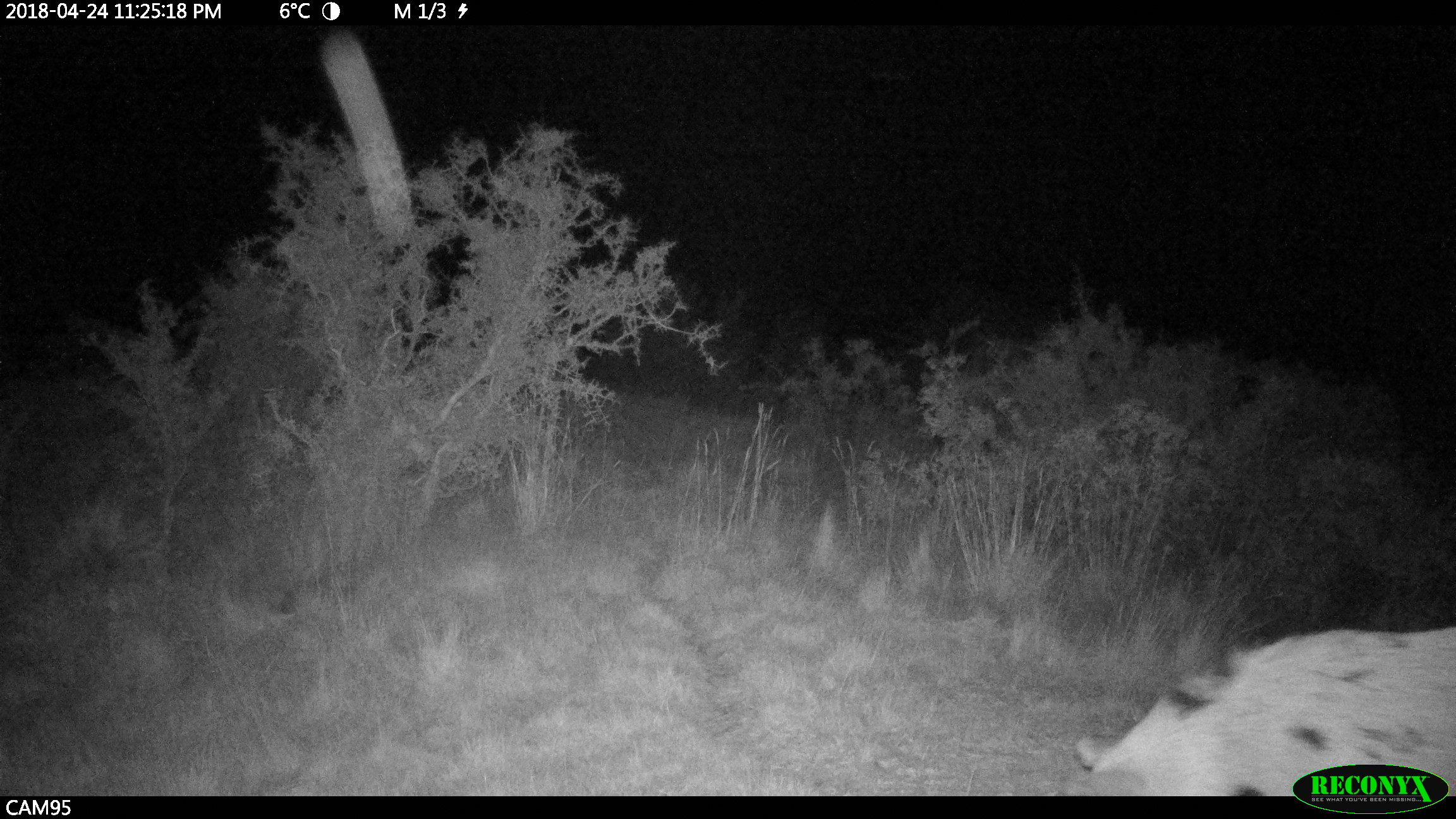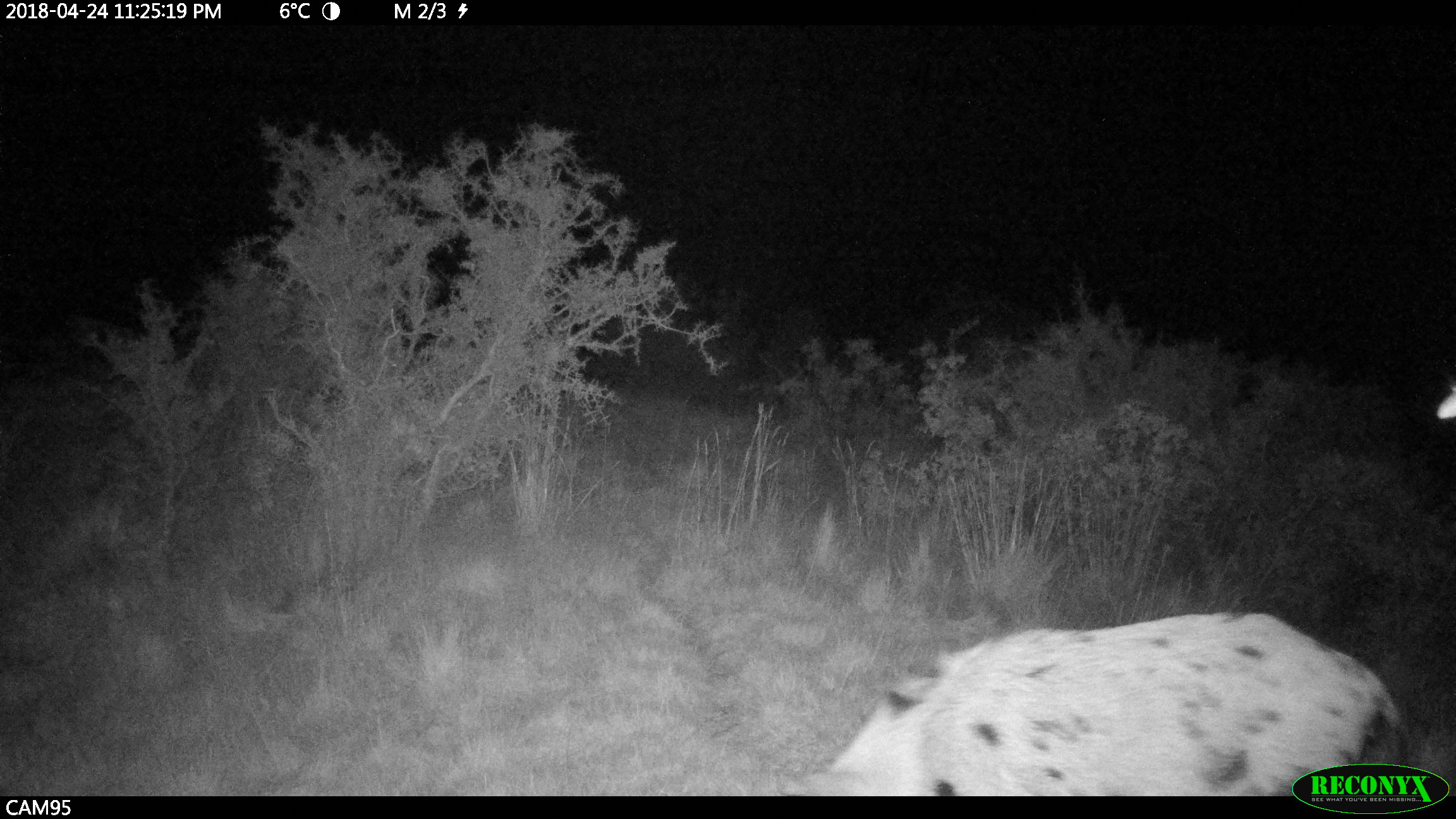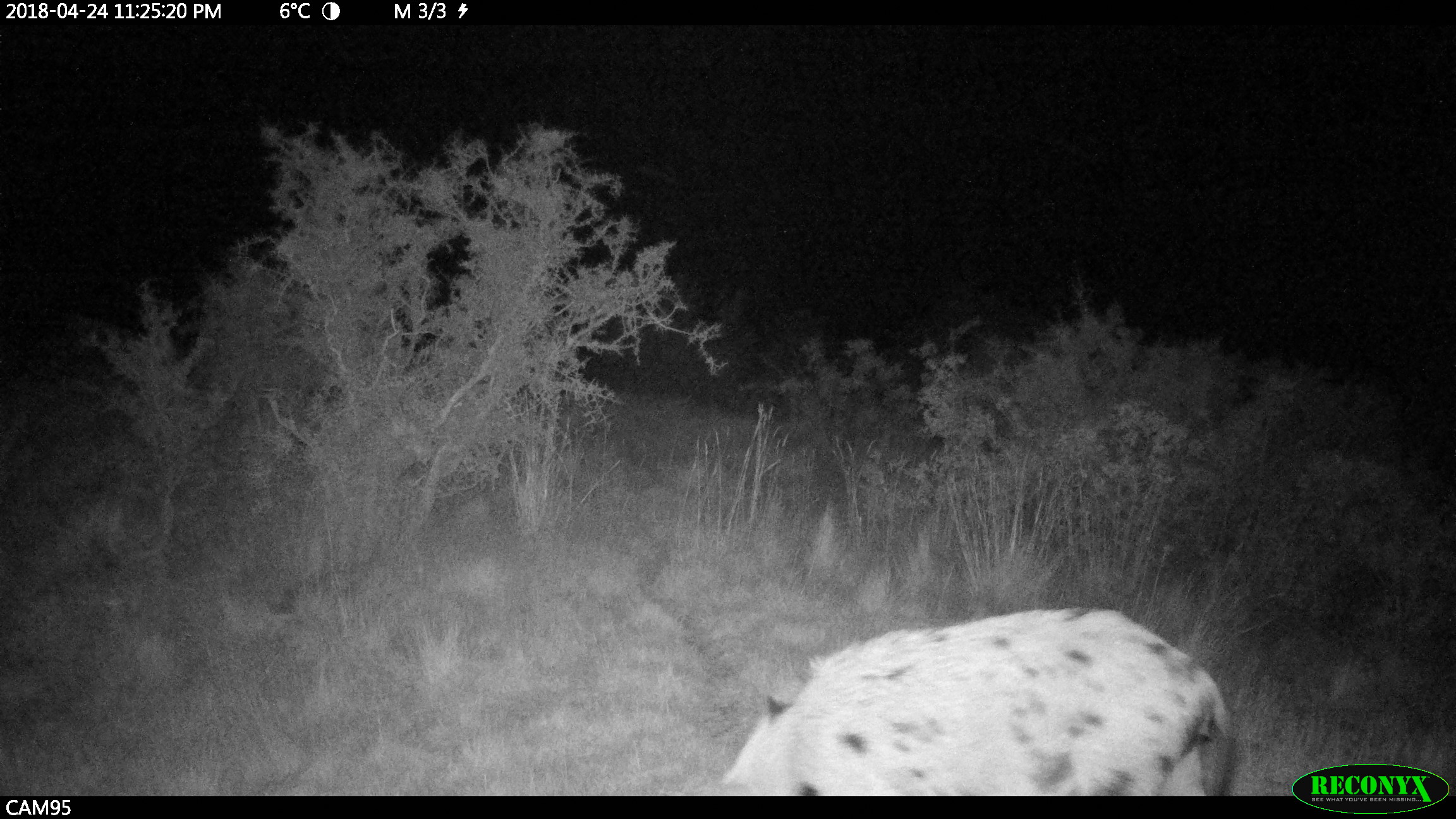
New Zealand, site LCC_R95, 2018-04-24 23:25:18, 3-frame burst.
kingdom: Animalia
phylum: Chordata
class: Mammalia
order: Artiodactyla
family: Suidae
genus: Sus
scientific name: Sus scrofa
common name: pig